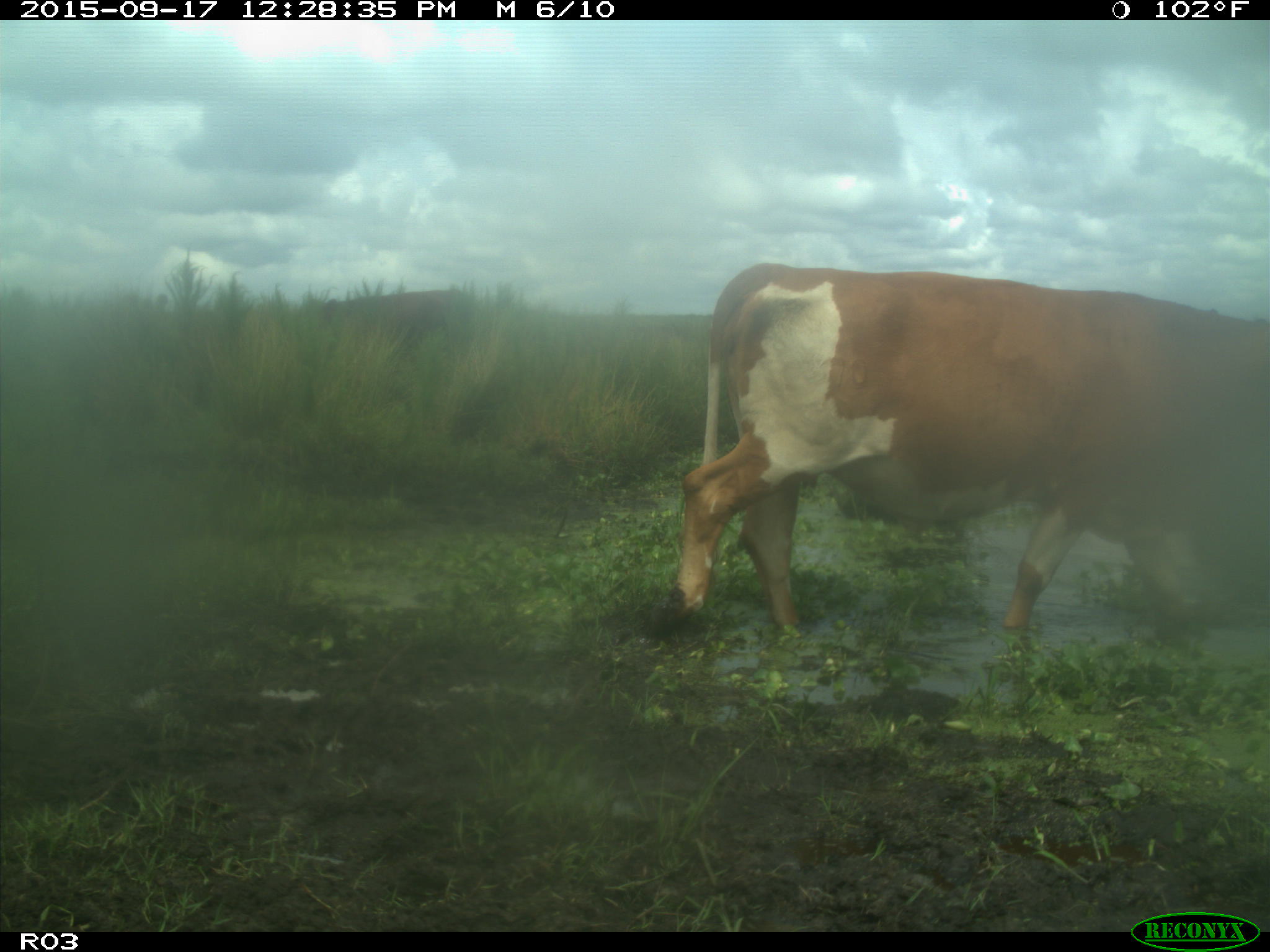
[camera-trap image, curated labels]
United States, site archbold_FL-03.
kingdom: Animalia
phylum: Chordata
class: Mammalia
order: Artiodactyla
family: Bovidae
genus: Bos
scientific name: Bos taurus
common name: domestic cow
Bos taurus (domestic cow).